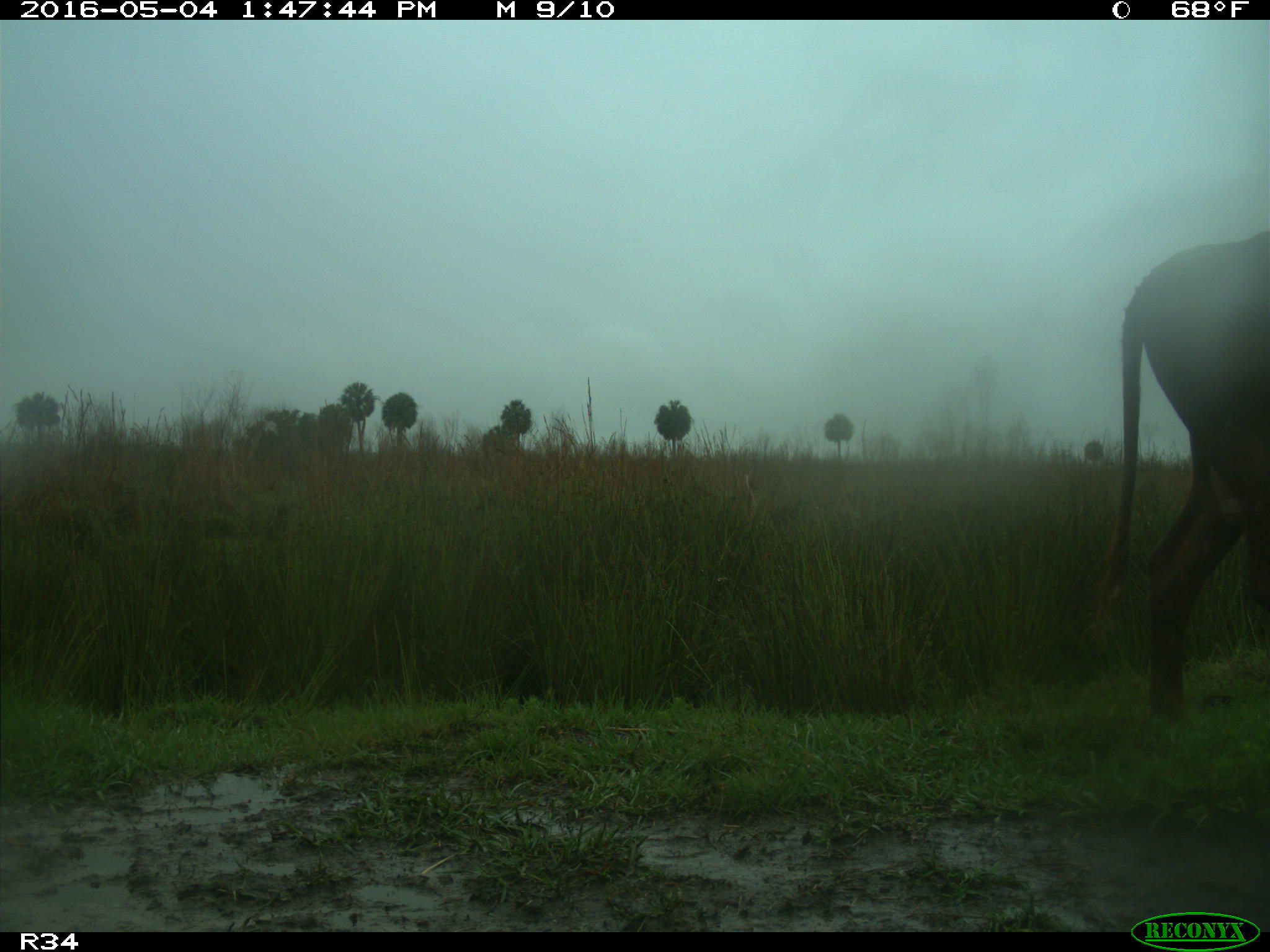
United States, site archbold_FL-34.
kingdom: Animalia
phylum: Chordata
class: Mammalia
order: Artiodactyla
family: Bovidae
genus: Bos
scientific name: Bos taurus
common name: domestic cow